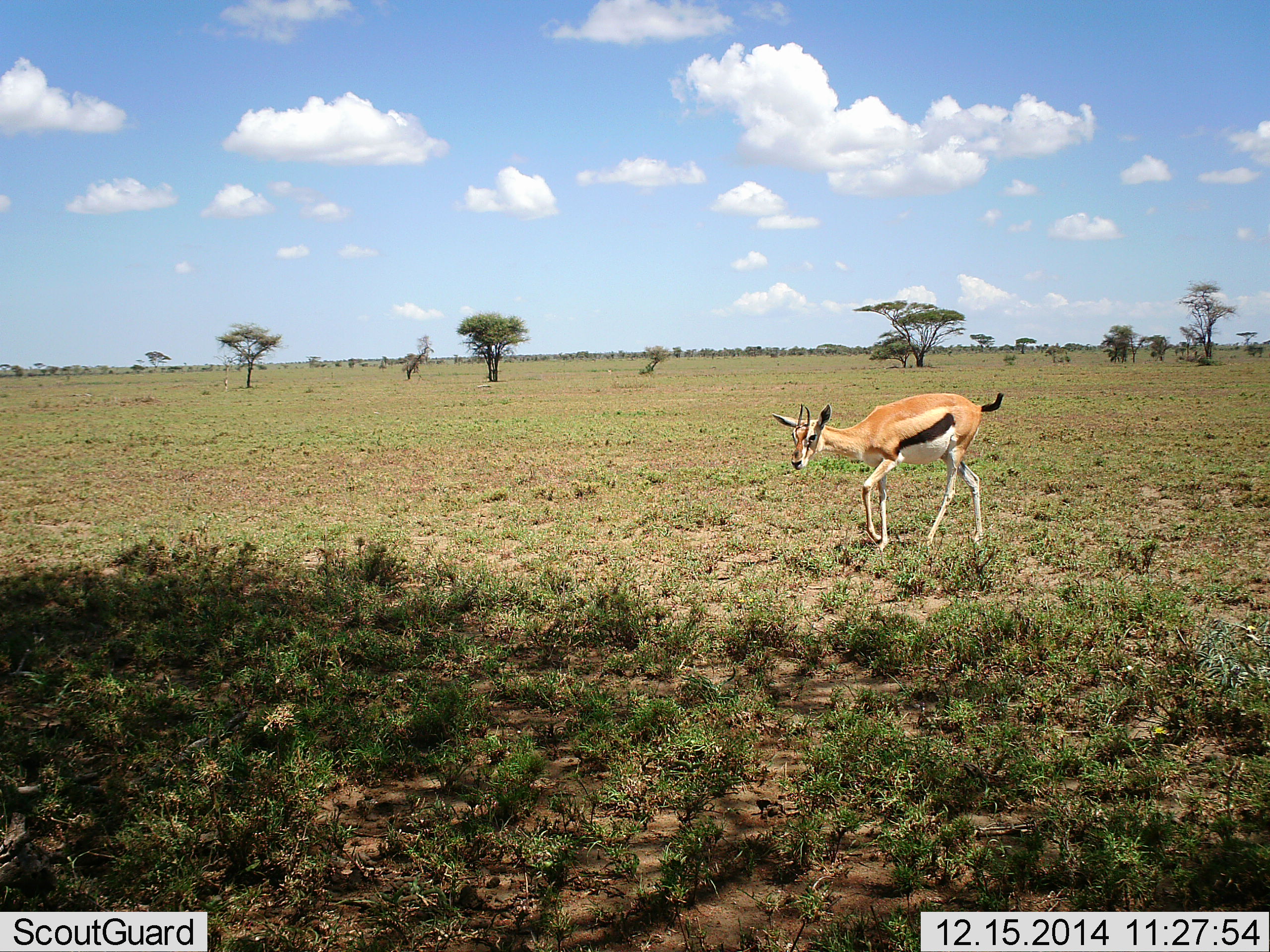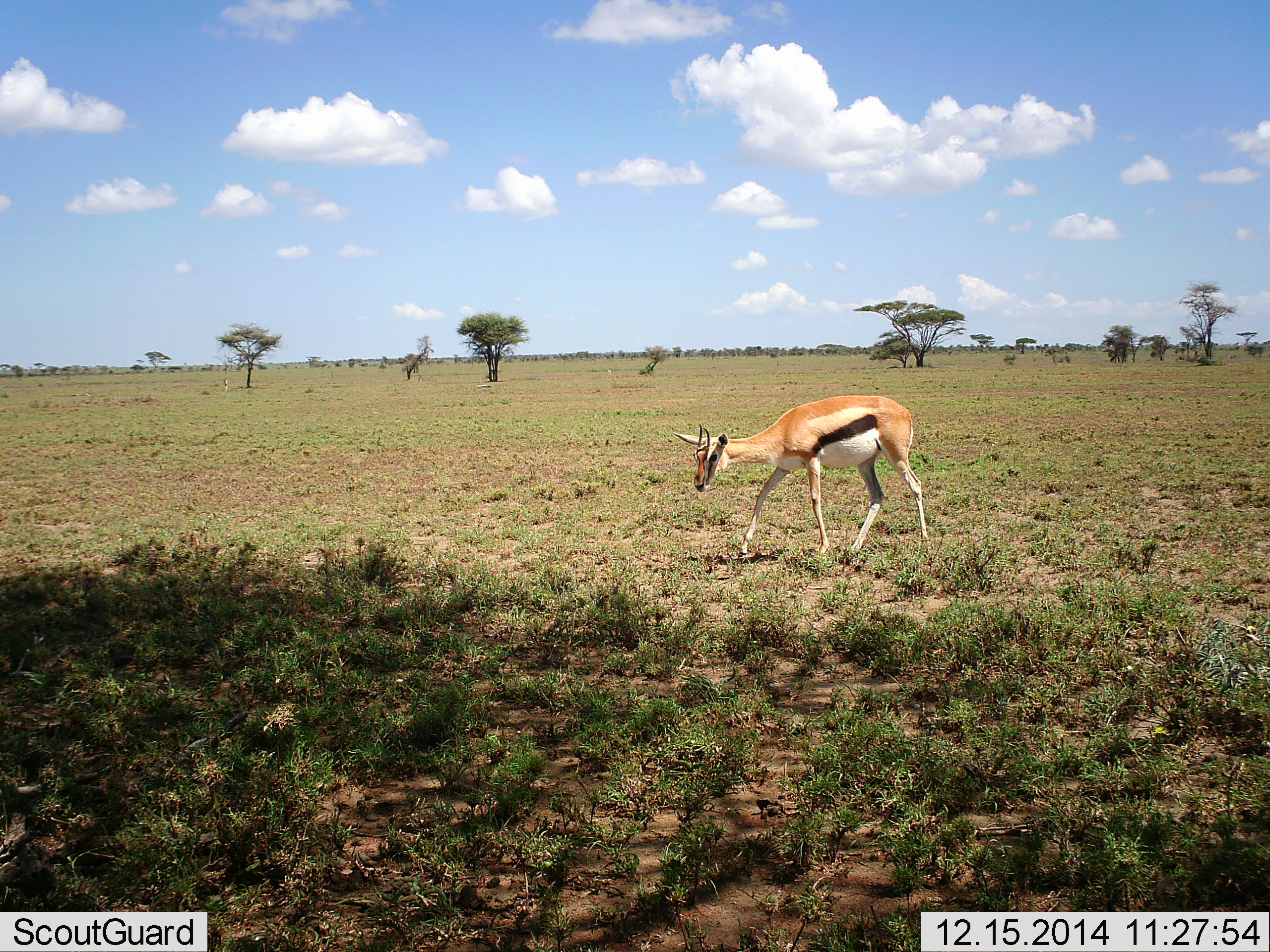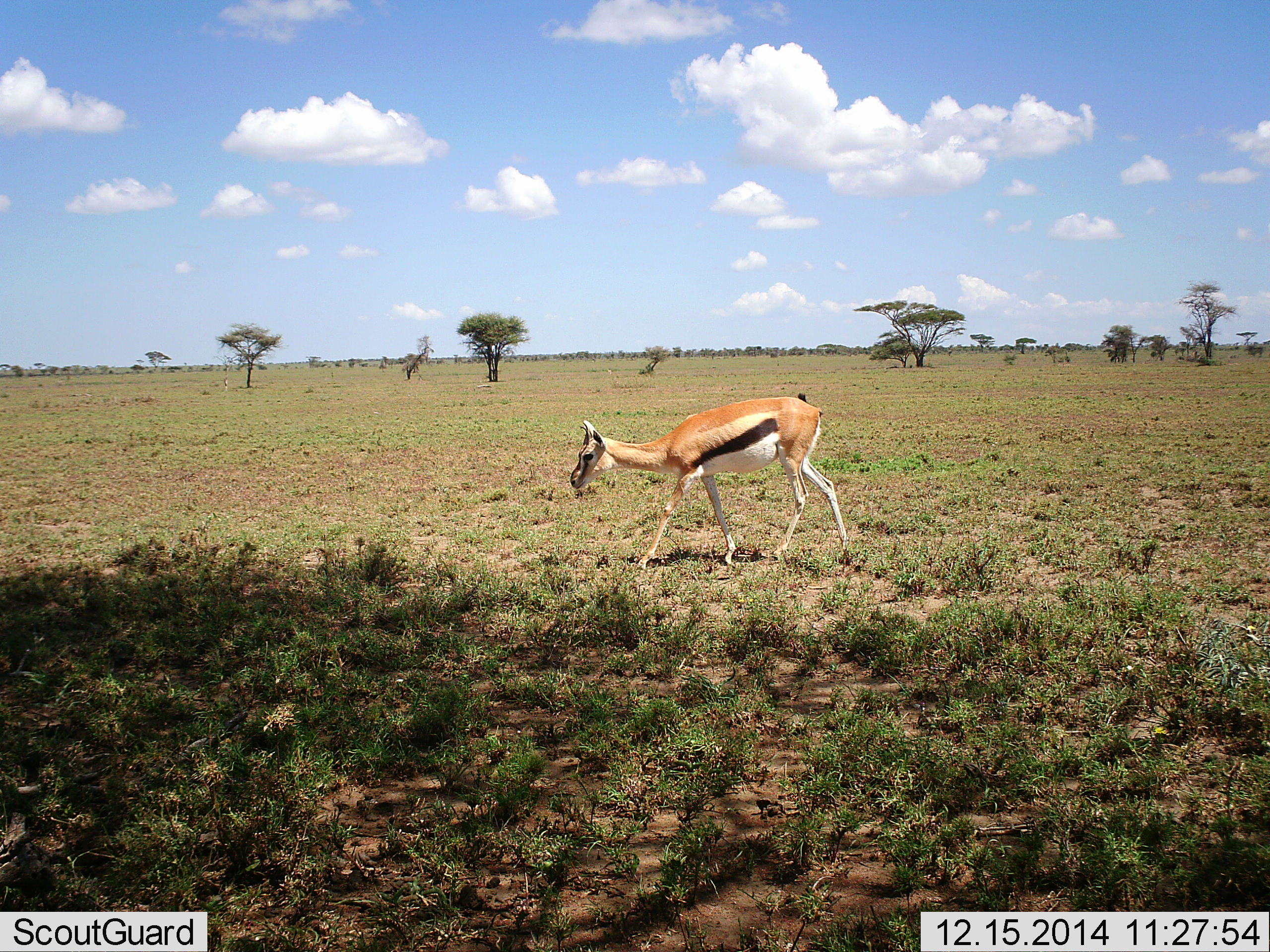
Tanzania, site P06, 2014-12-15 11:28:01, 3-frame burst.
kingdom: Animalia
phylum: Chordata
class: Mammalia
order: Artiodactyla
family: Bovidae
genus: Eudorcas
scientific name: Eudorcas thomsonii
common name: thomson's gazelle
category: gazellethomsons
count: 1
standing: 20%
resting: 0%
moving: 80%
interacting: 0%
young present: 0%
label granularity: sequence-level